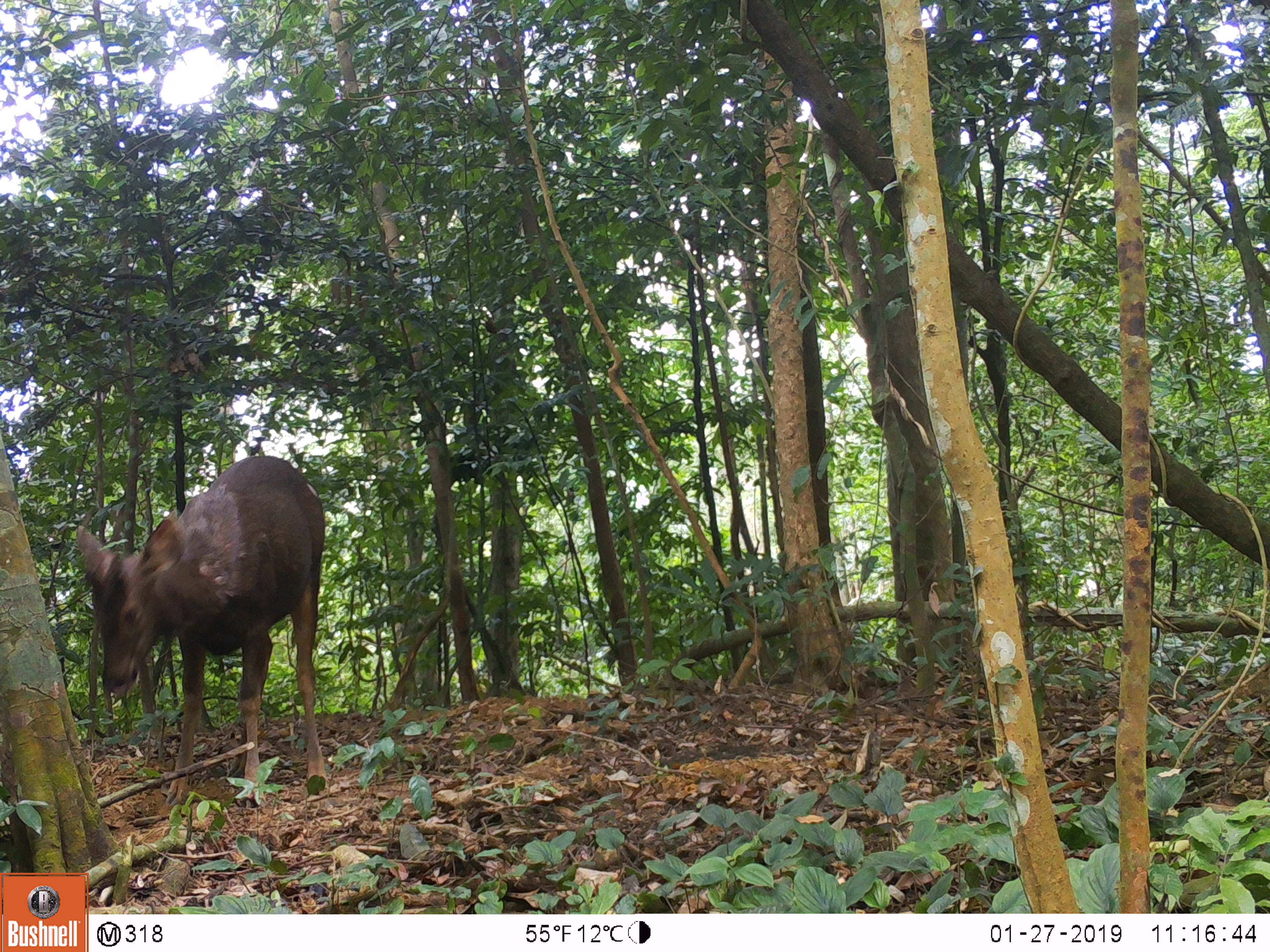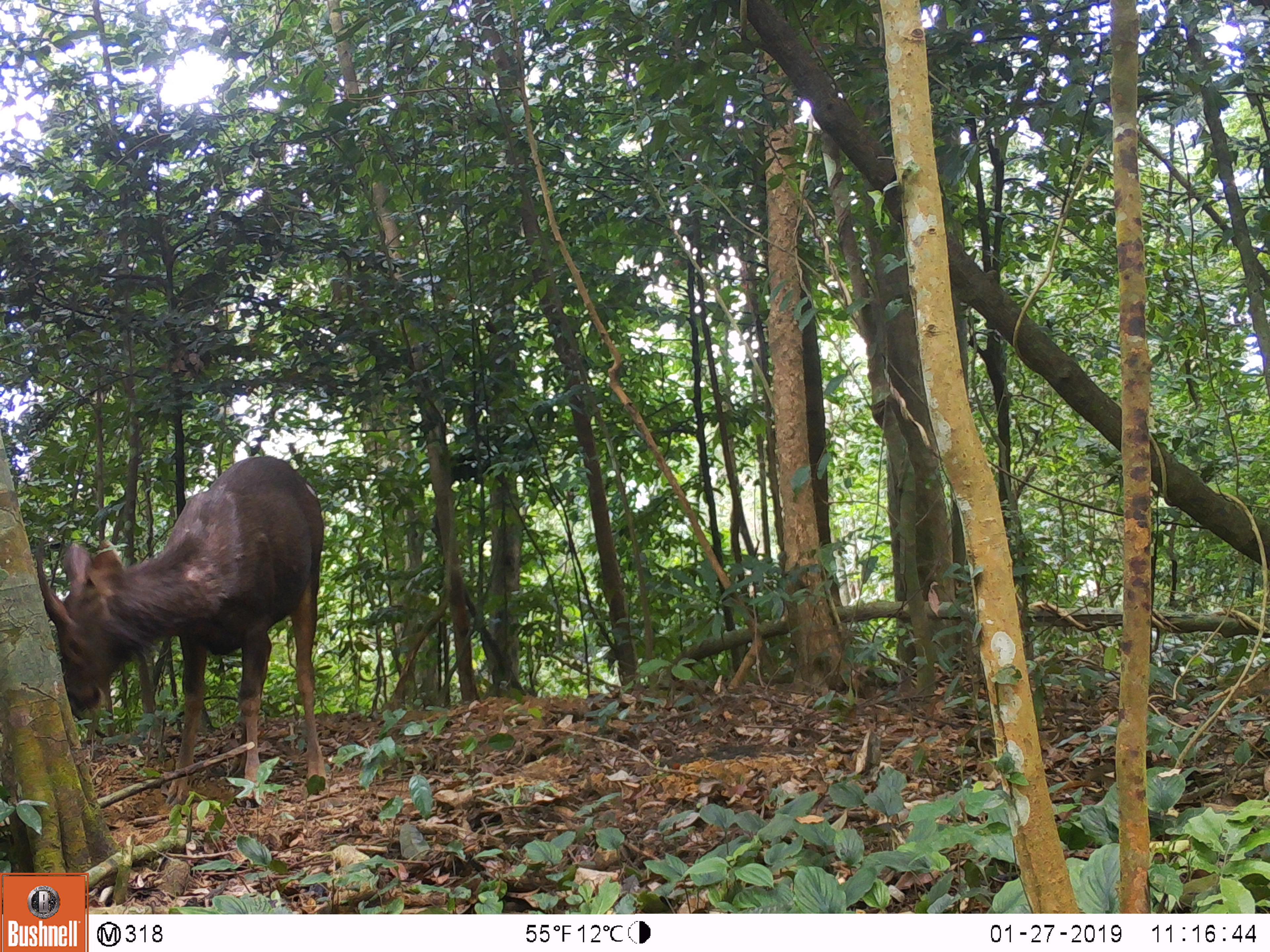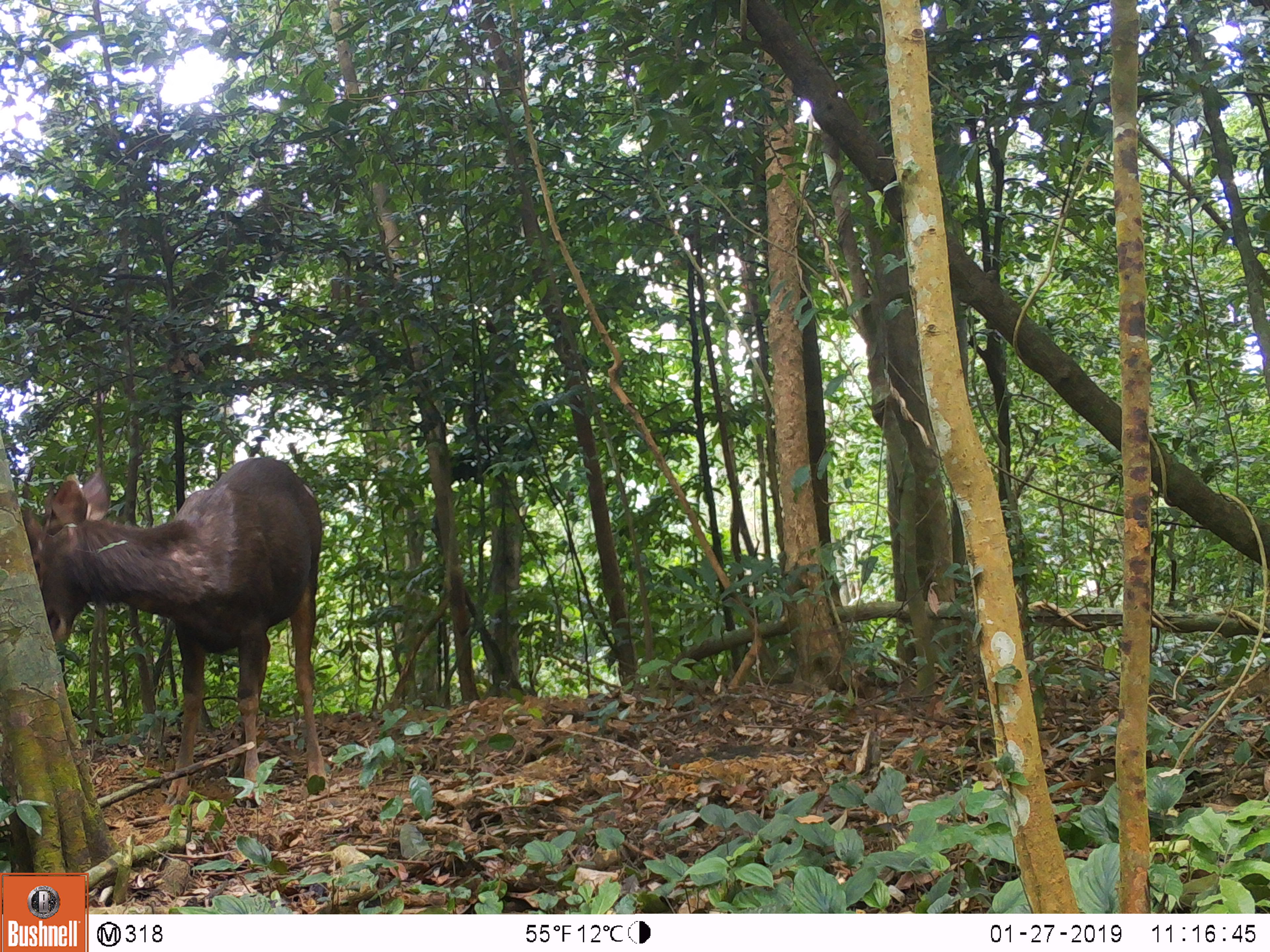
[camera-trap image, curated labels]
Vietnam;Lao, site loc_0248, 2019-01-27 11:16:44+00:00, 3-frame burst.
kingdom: Animalia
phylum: Chordata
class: Mammalia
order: Artiodactyla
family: Cervidae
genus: Rusa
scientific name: Rusa unicolor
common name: sambar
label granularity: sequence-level